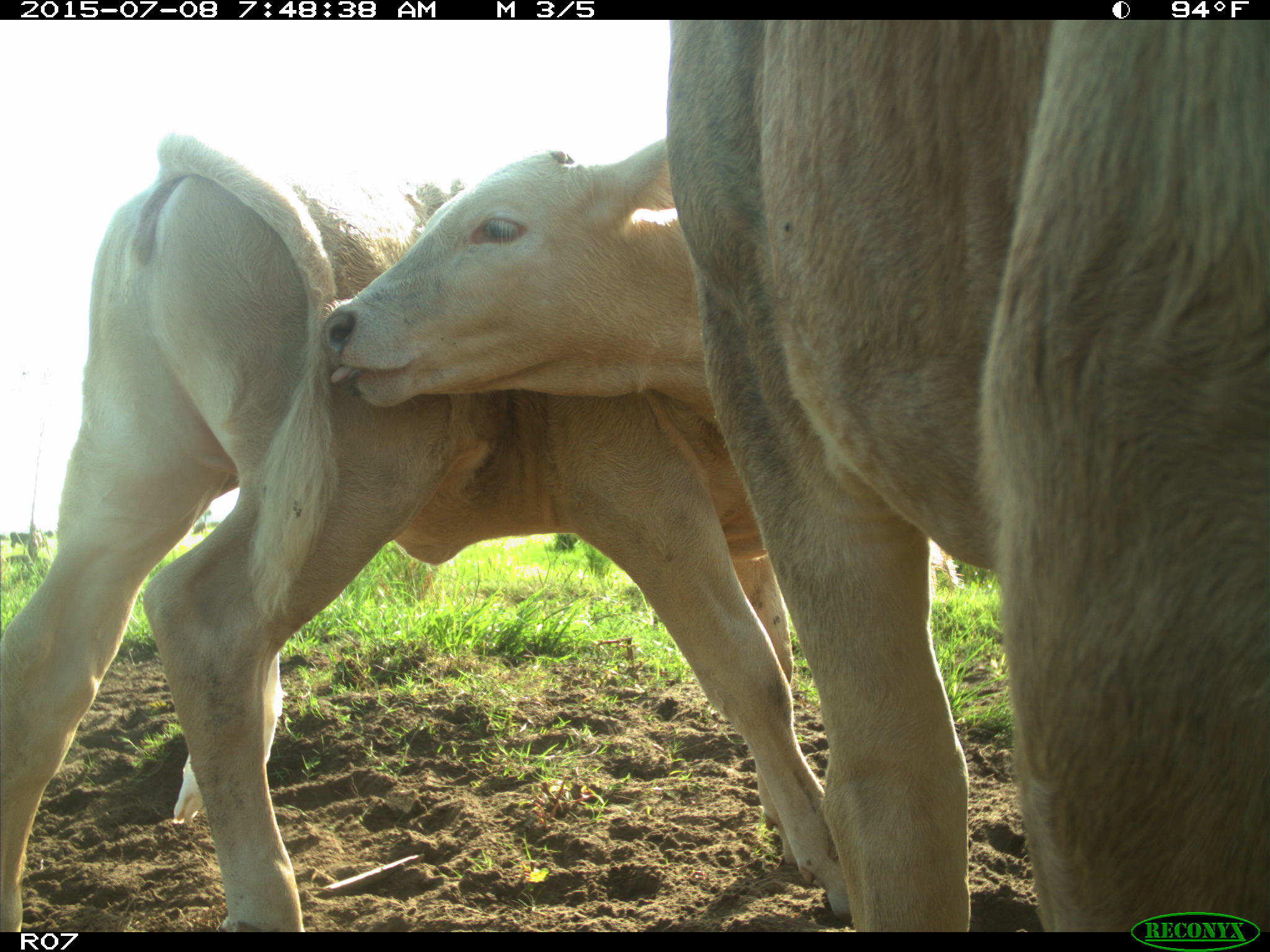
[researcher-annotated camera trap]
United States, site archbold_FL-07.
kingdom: Animalia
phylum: Chordata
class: Mammalia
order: Artiodactyla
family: Bovidae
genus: Bos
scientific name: Bos taurus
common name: domestic cow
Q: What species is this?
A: Bos taurus (domestic cow).